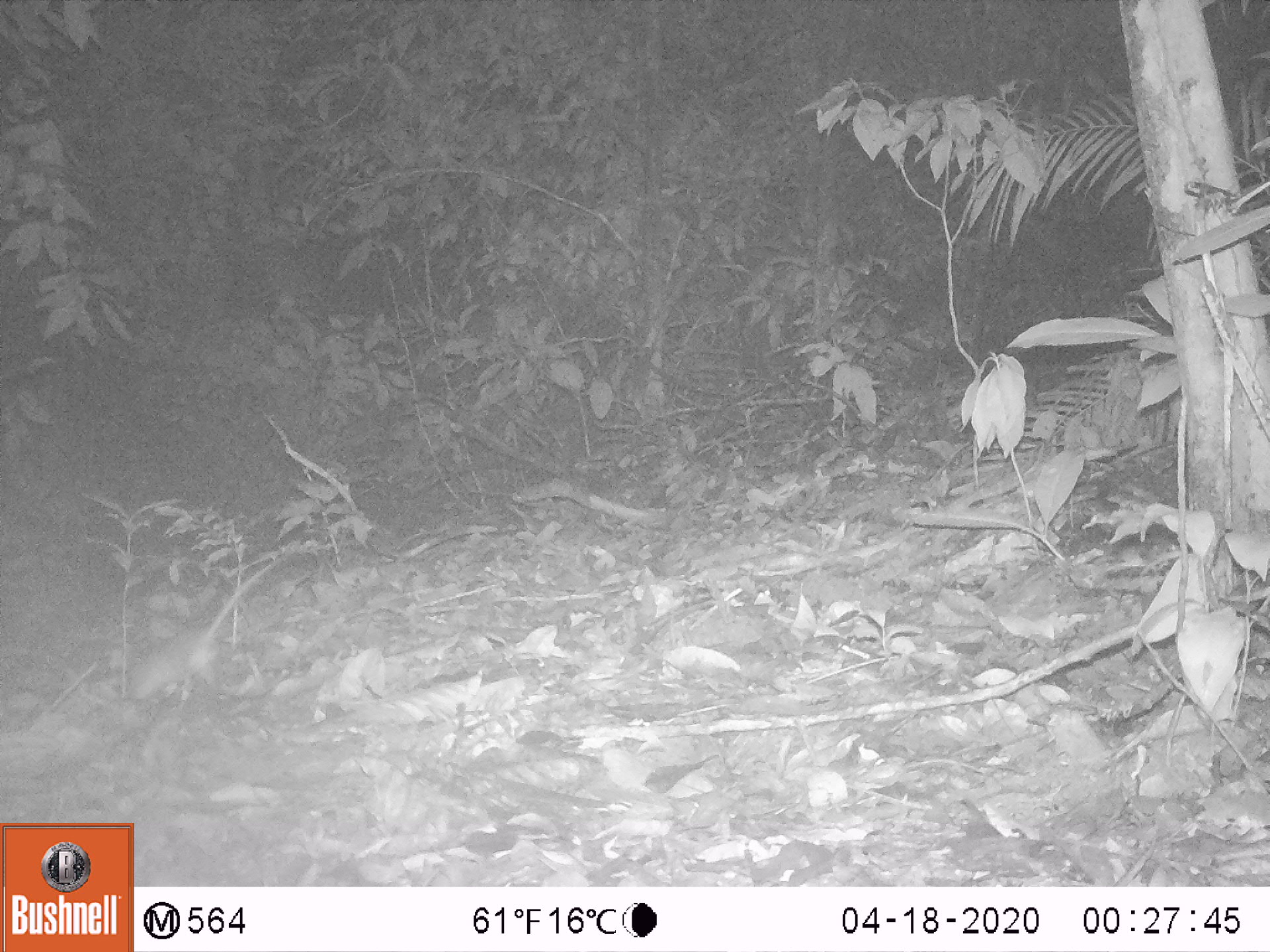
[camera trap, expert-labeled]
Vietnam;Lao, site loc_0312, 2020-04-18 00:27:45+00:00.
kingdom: Animalia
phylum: Chordata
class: Mammalia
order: Rodentia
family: Muridae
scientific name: Muridae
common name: old-world mice and rats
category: unidentified murid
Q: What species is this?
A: Unidentified murid (old-world mice and rats) (Muridae).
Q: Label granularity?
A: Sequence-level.